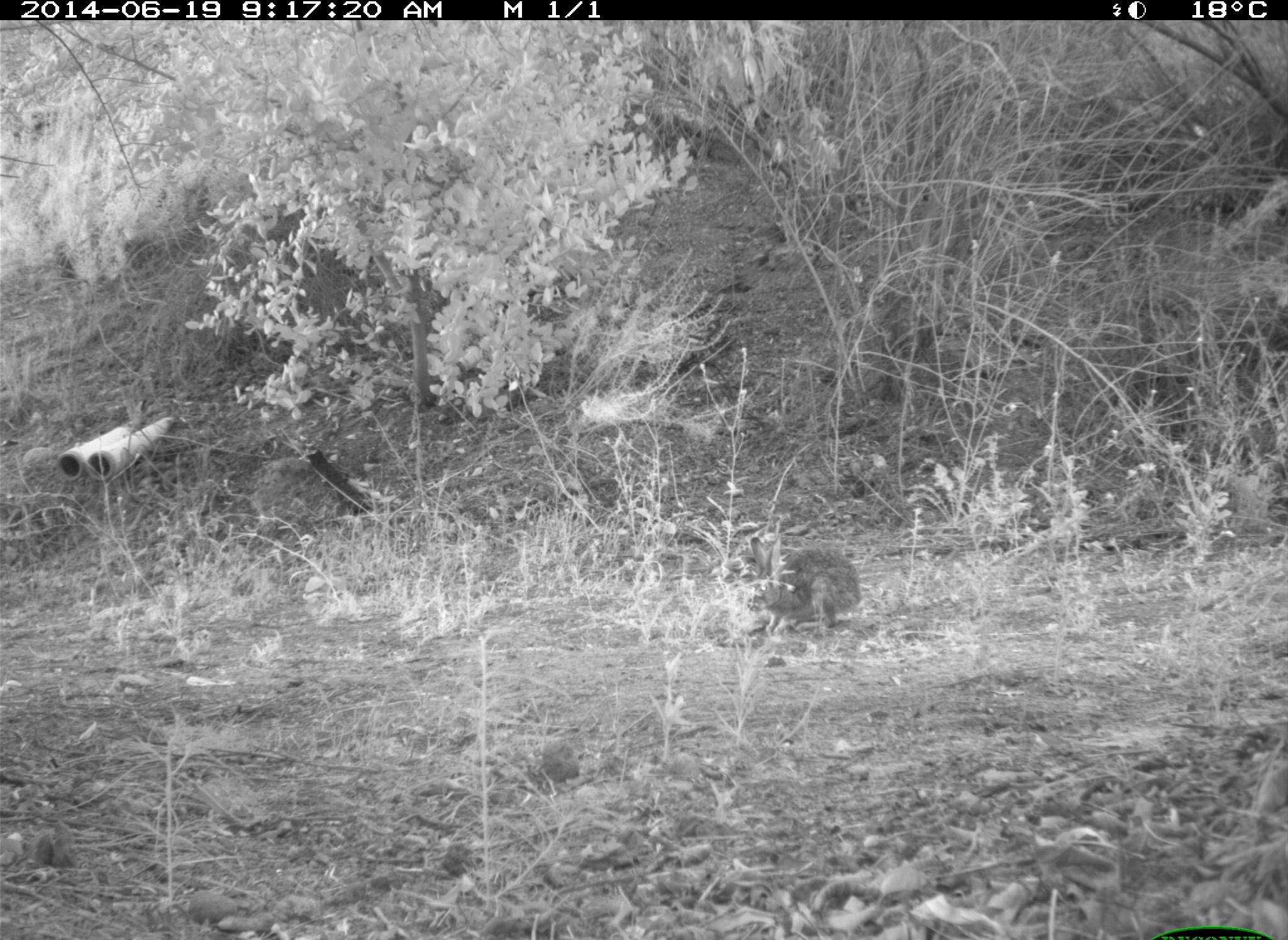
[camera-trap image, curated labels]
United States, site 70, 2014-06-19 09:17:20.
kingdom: Animalia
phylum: Chordata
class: Mammalia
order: Lagomorpha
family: Leporidae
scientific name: Leporidae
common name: rabbits and hares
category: rabbit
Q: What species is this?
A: Rabbit (rabbits and hares) (Leporidae).